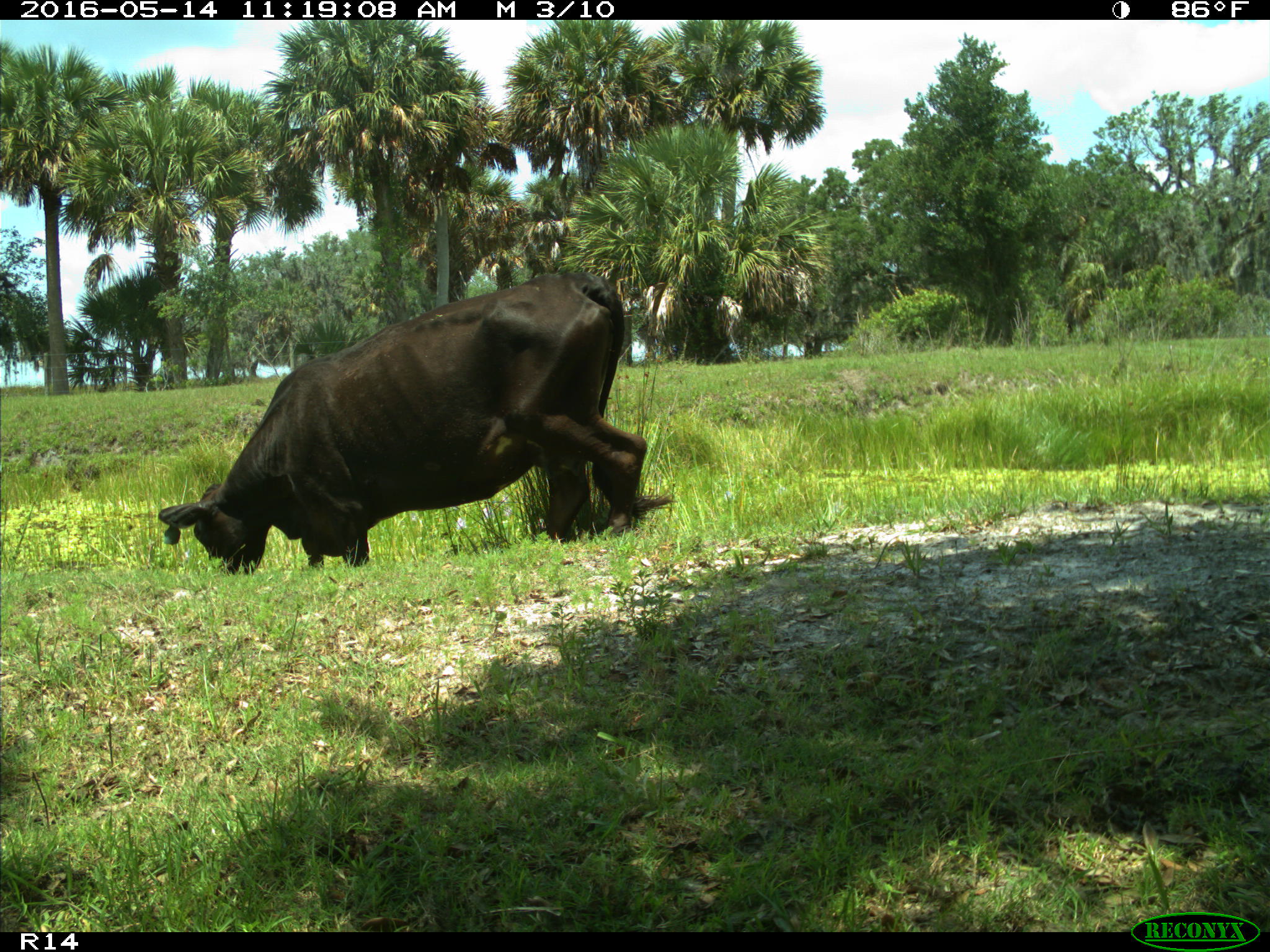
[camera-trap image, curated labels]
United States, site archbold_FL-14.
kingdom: Animalia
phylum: Chordata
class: Mammalia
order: Artiodactyla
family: Bovidae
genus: Bos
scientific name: Bos taurus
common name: domestic cow